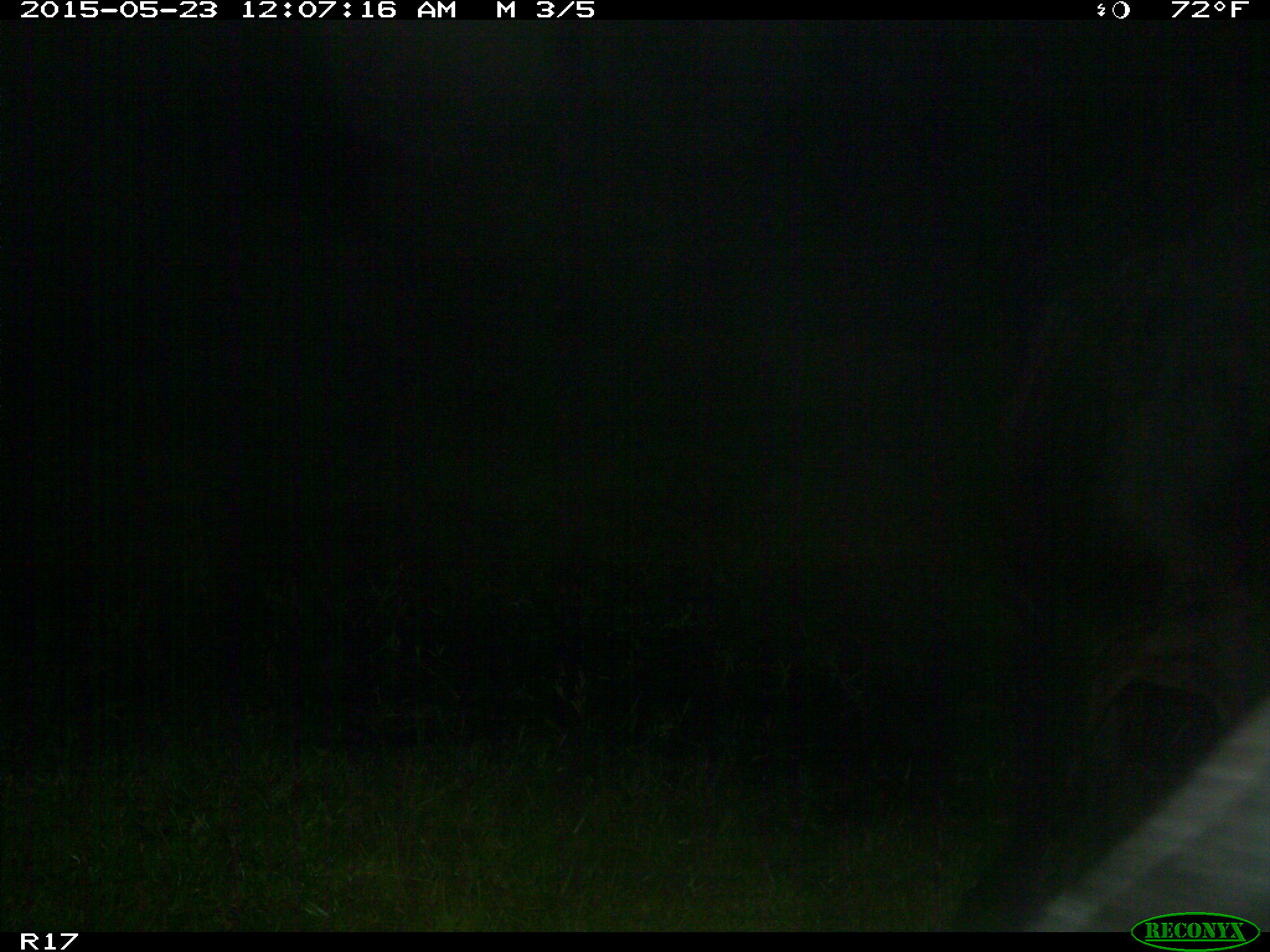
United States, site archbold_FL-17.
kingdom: Animalia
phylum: Chordata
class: Mammalia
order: Artiodactyla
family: Bovidae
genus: Bos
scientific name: Bos taurus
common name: domestic cow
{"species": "Bos taurus (domestic cow)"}